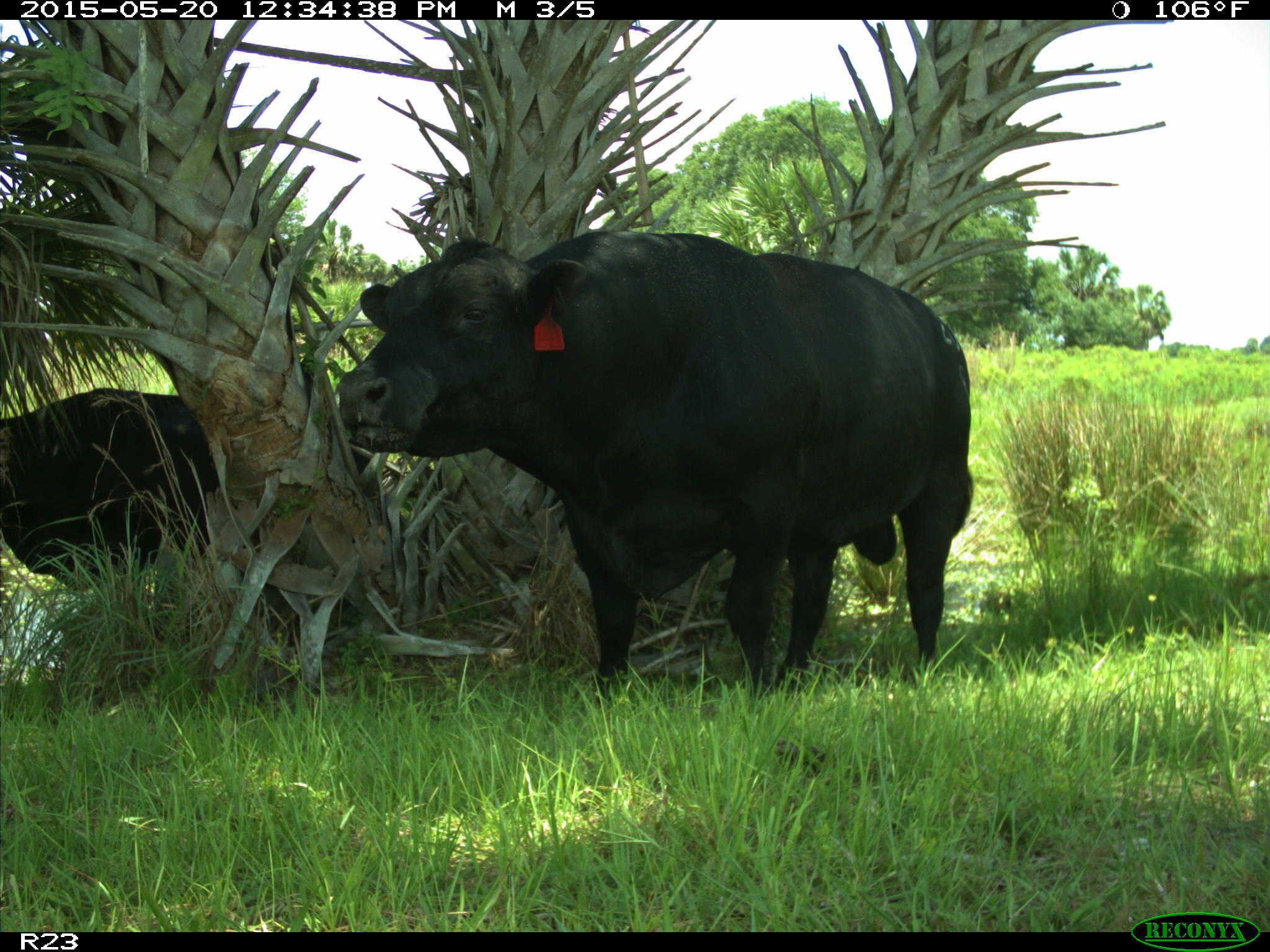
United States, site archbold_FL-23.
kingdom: Animalia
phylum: Chordata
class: Mammalia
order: Artiodactyla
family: Suidae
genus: Sus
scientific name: Sus scrofa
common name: wild boar